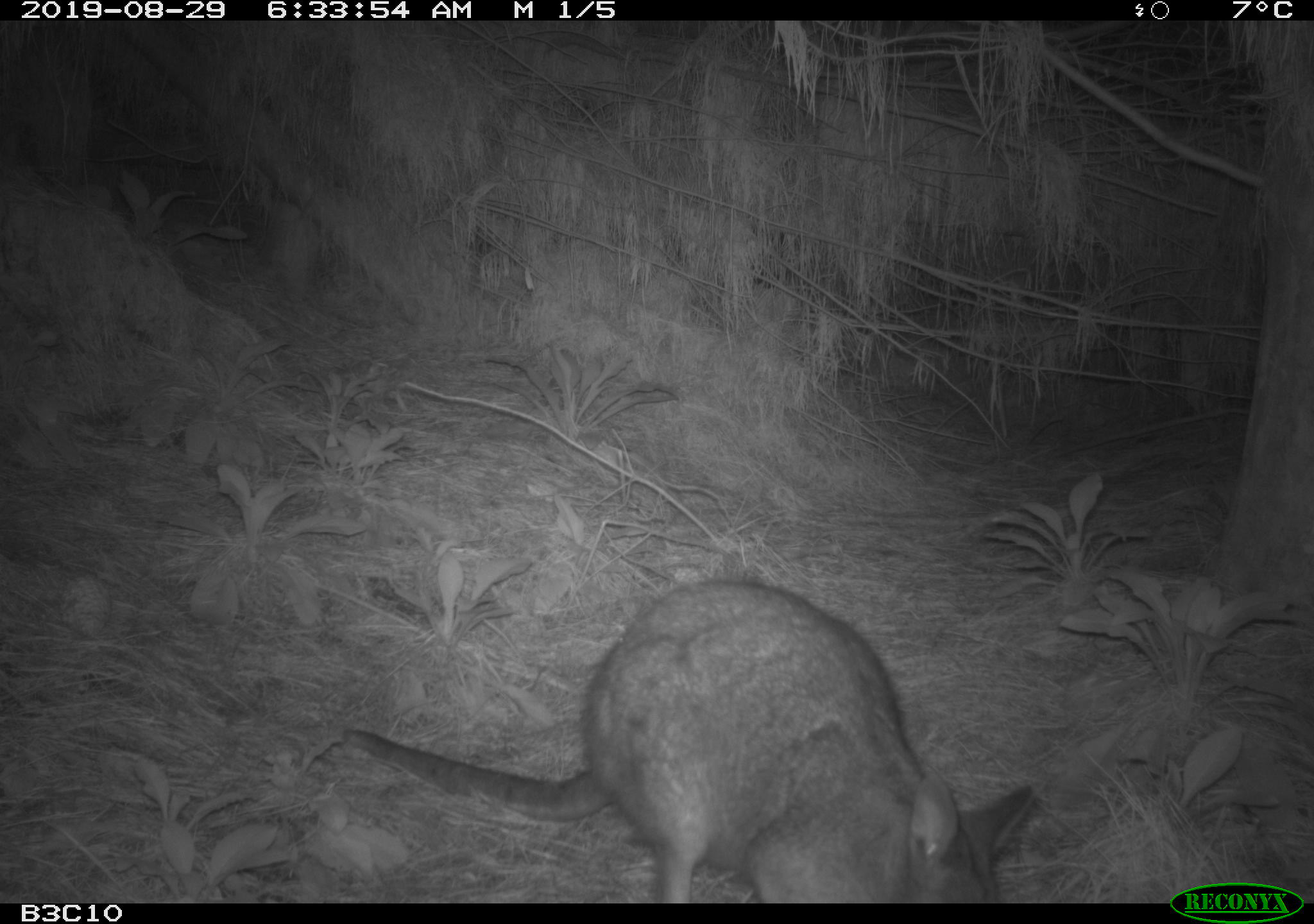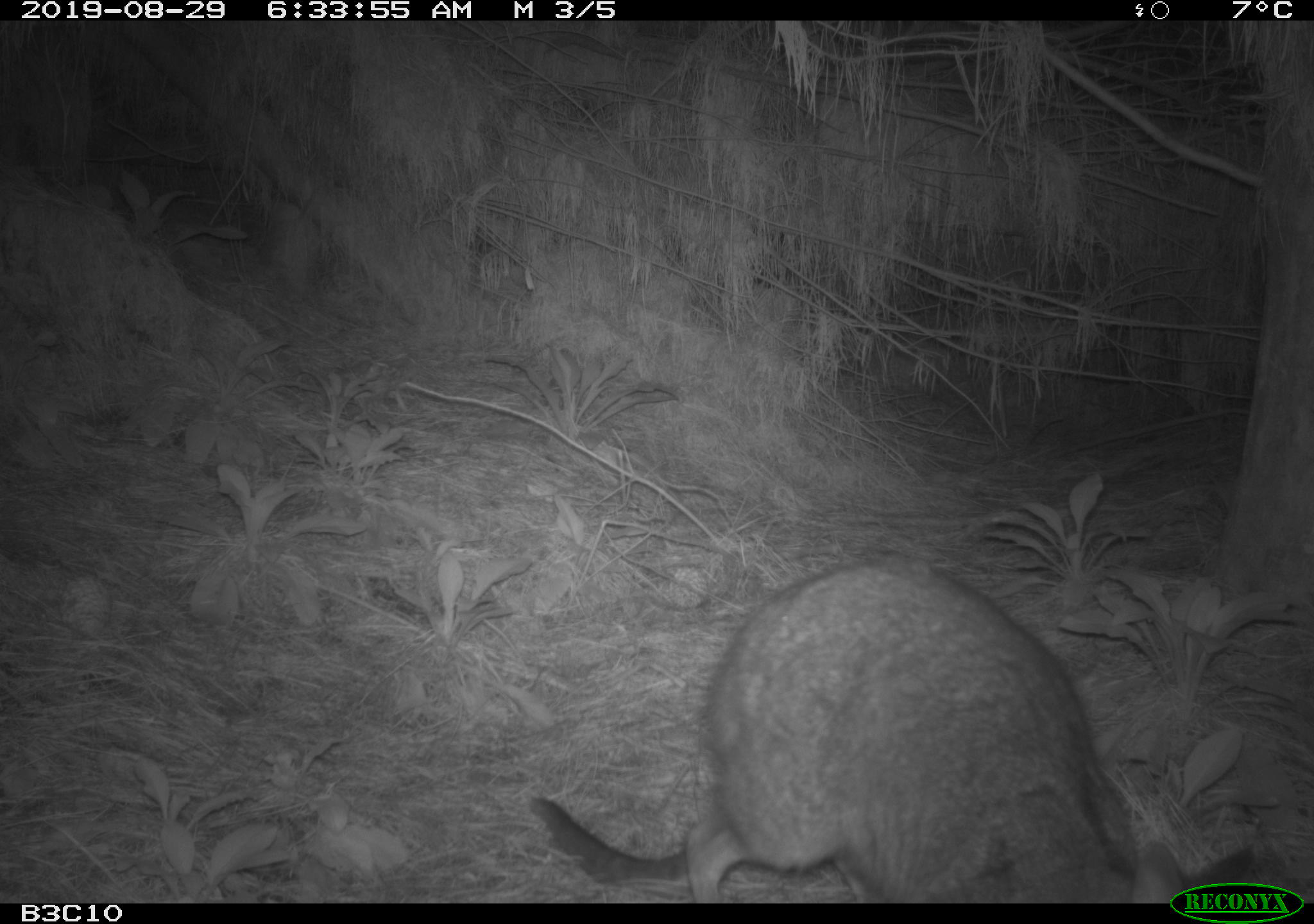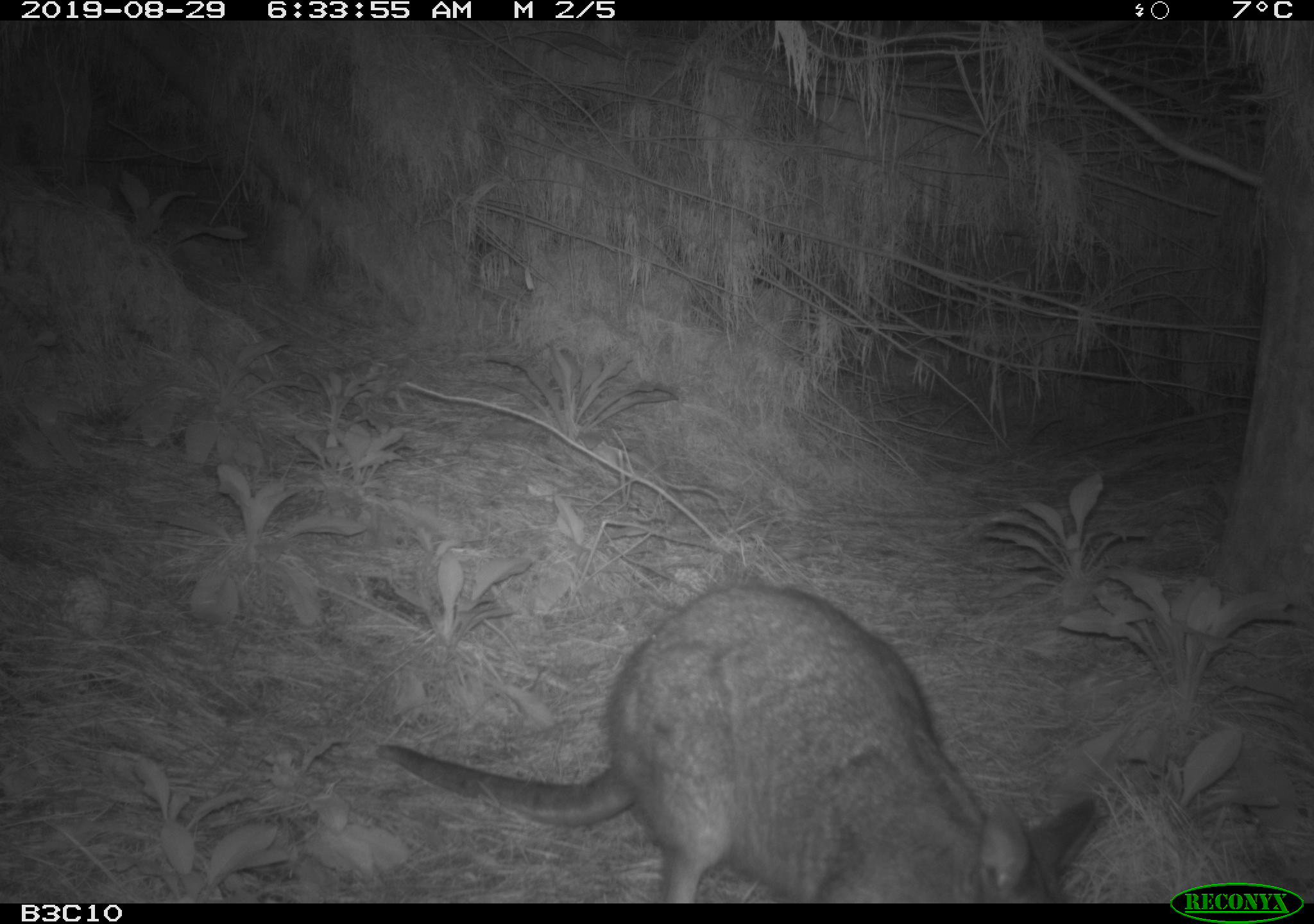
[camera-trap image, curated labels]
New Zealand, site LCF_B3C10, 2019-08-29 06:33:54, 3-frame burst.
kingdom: Animalia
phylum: Chordata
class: Mammalia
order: Diprotodontia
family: Macropodidae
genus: Notamacropus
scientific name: Notamacropus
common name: wallaby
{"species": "wallaby (Notamacropus)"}